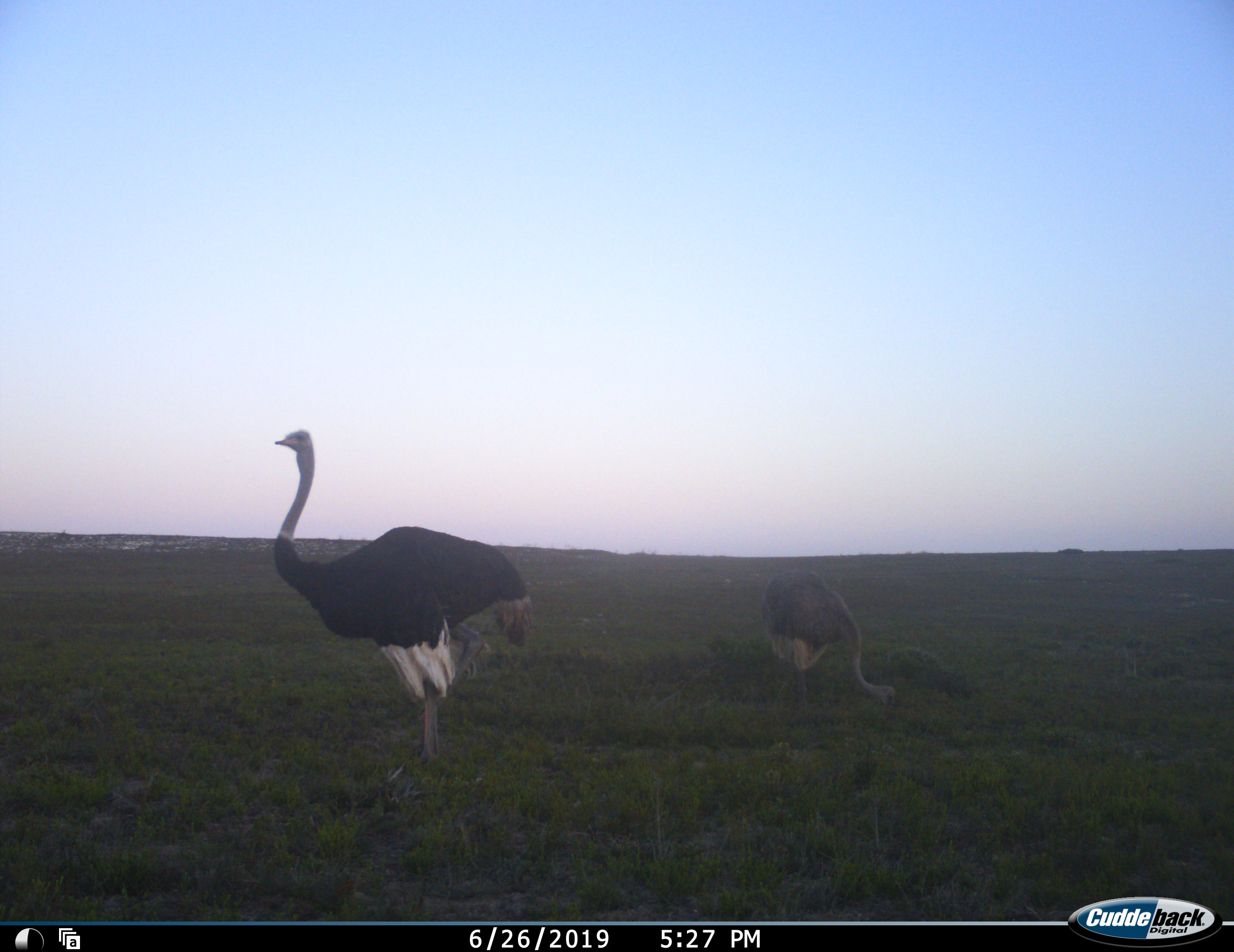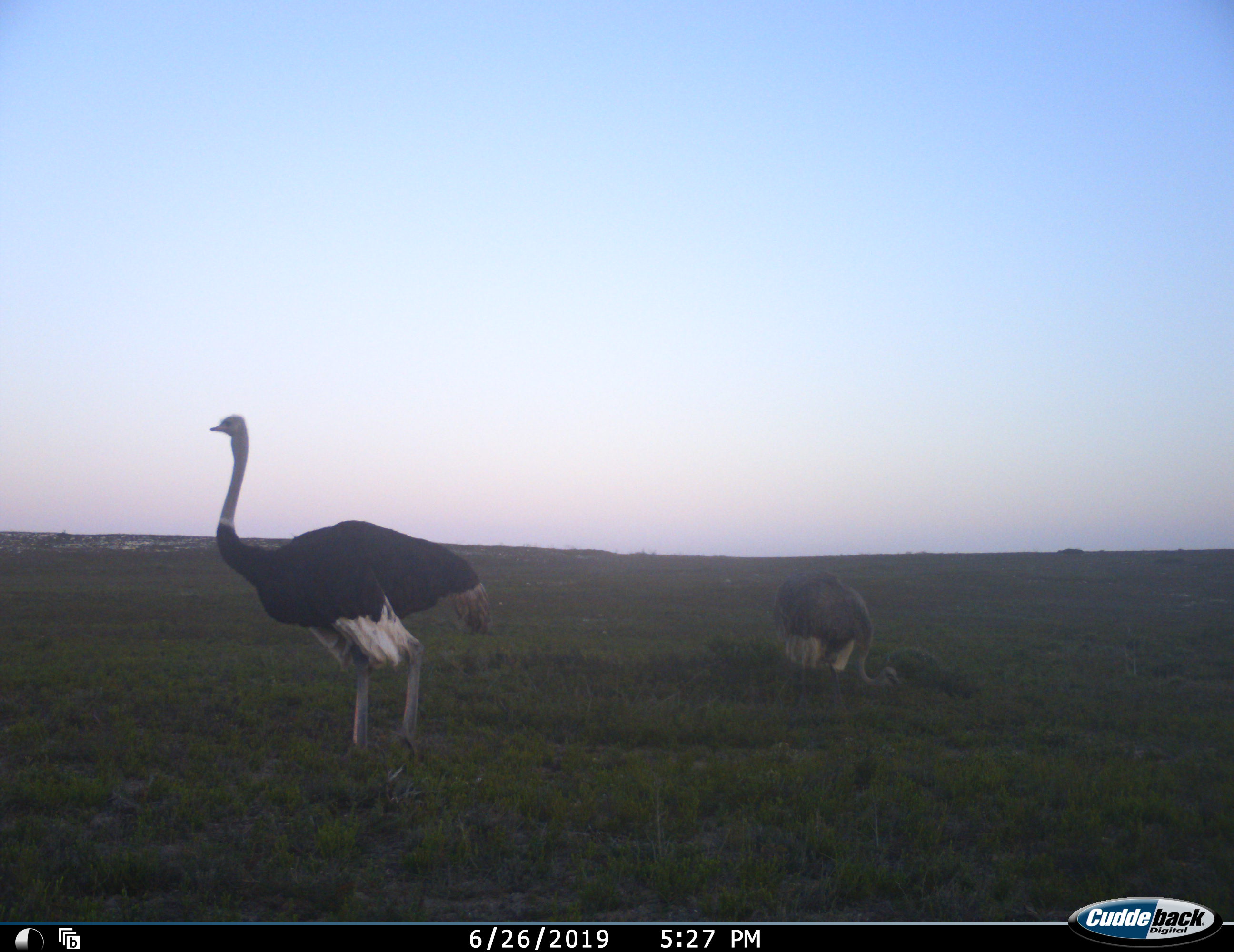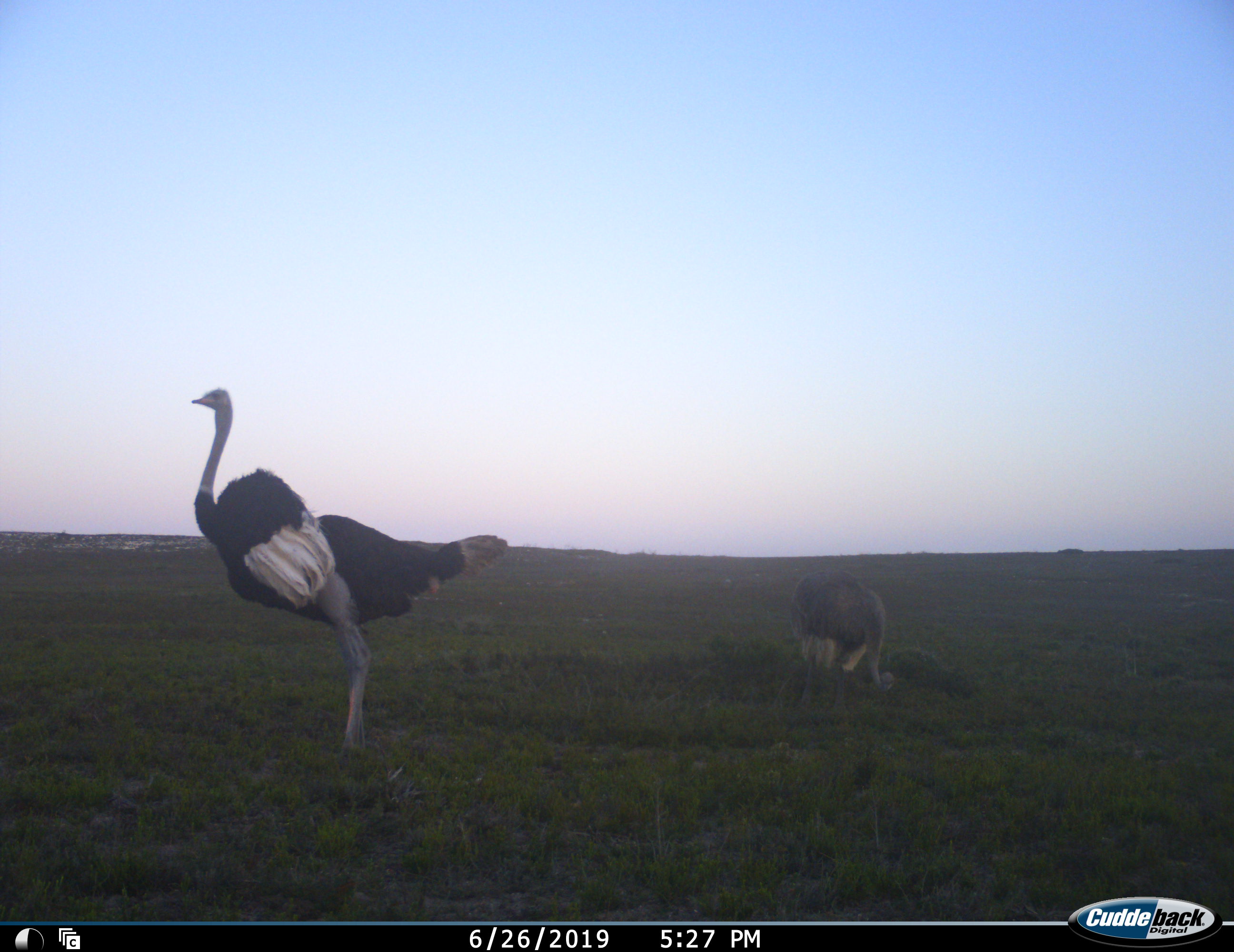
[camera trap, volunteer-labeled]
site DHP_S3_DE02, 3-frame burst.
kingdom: Animalia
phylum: Chordata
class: Aves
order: Struthioniformes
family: Struthionidae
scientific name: Struthionidae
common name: ostrich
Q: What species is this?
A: Ostrich (Struthionidae).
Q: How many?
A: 2.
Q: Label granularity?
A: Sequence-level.